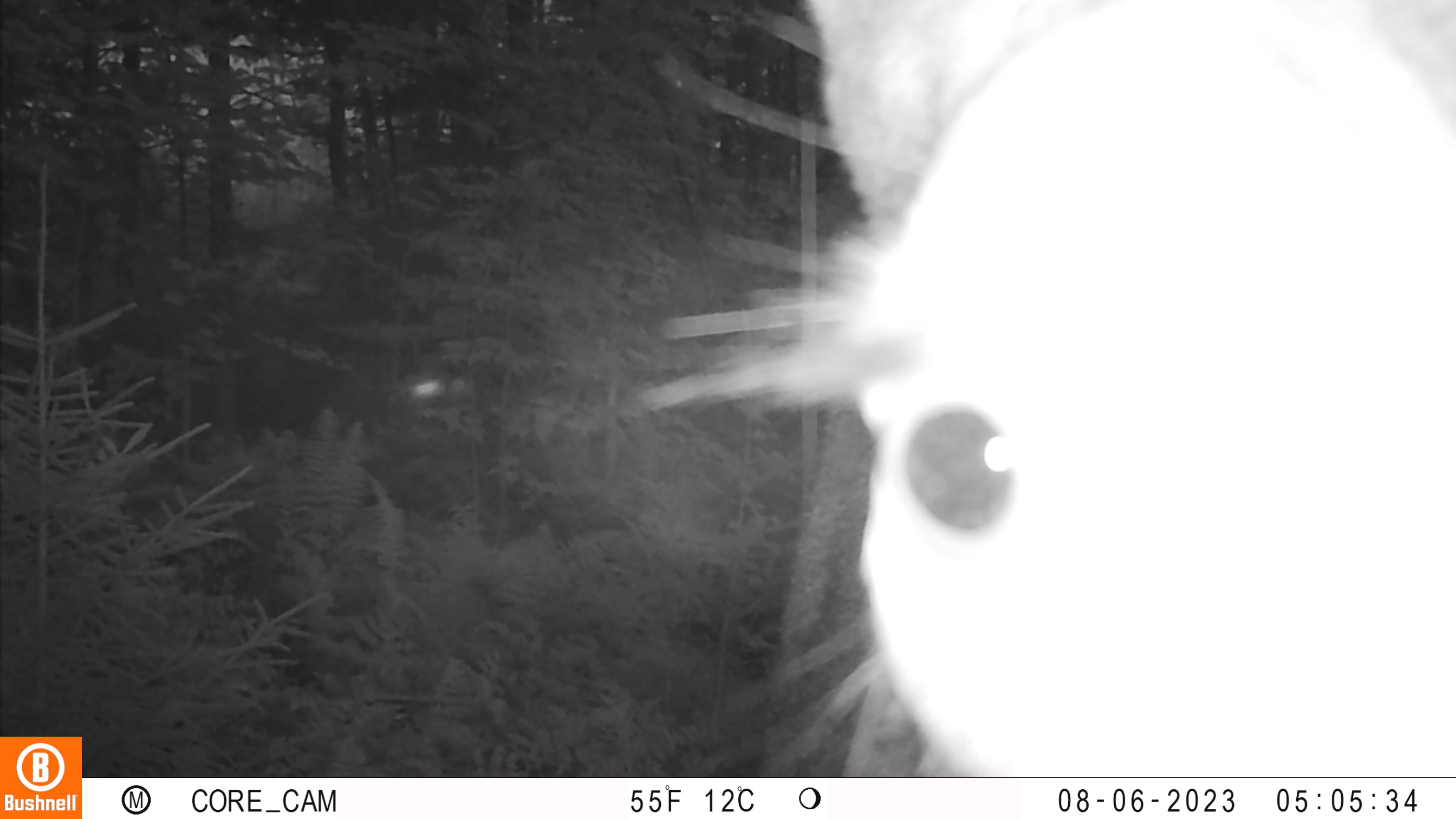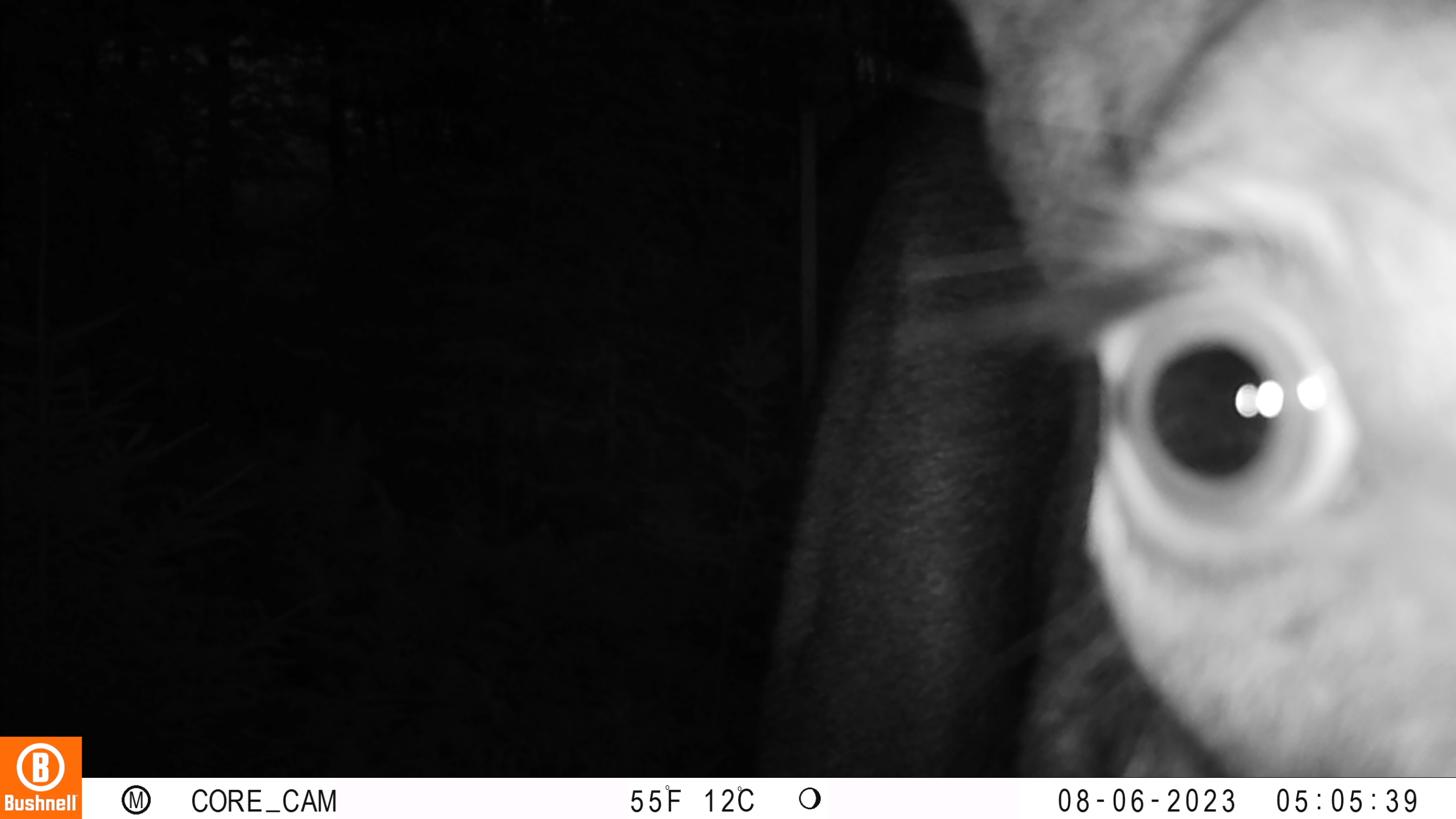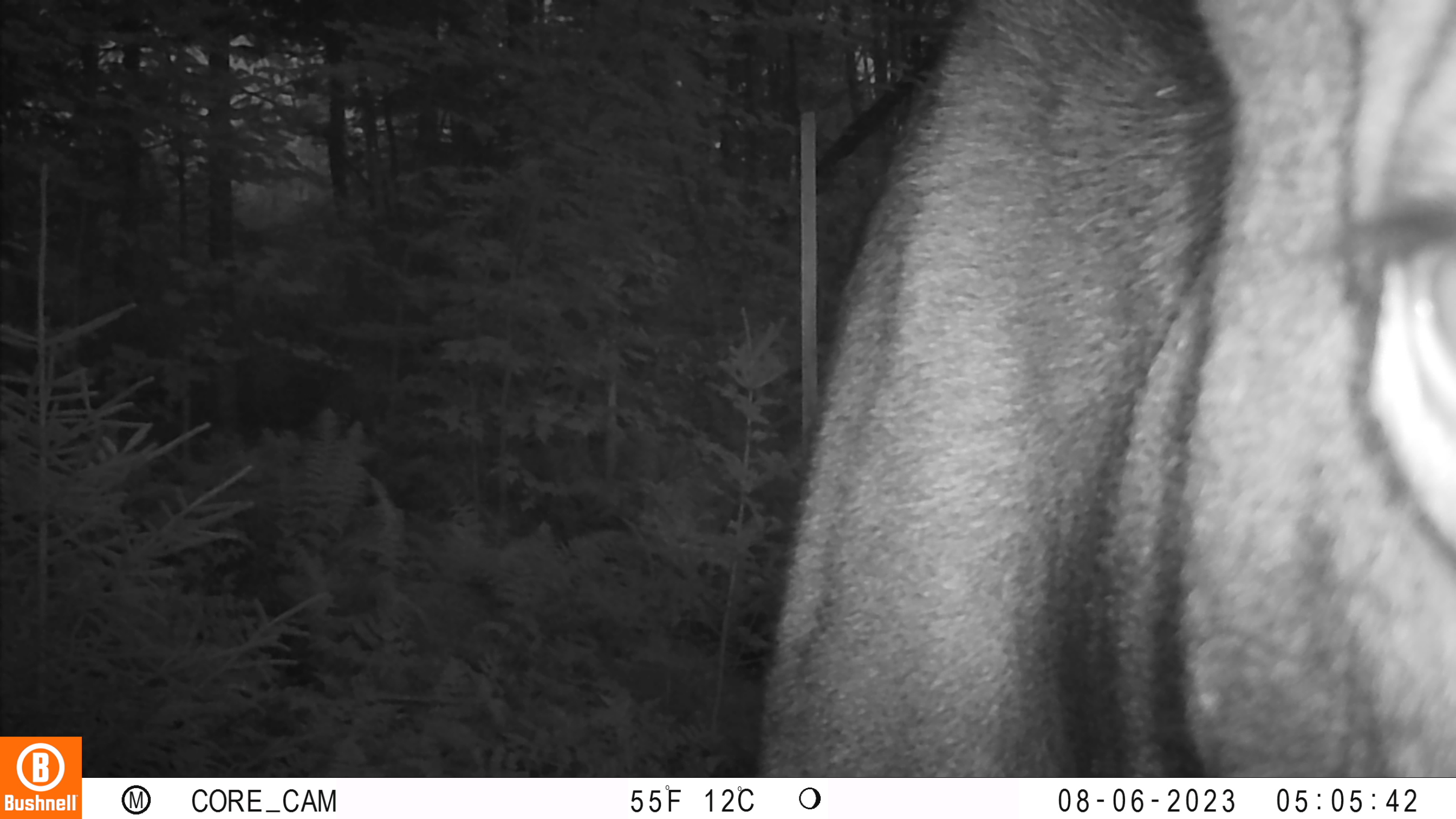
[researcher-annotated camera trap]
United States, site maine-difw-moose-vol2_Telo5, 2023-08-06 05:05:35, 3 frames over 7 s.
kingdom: Animalia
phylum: Chordata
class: Mammalia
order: Artiodactyla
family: Cervidae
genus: Alces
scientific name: Alces alces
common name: moose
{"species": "moose (Alces alces)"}